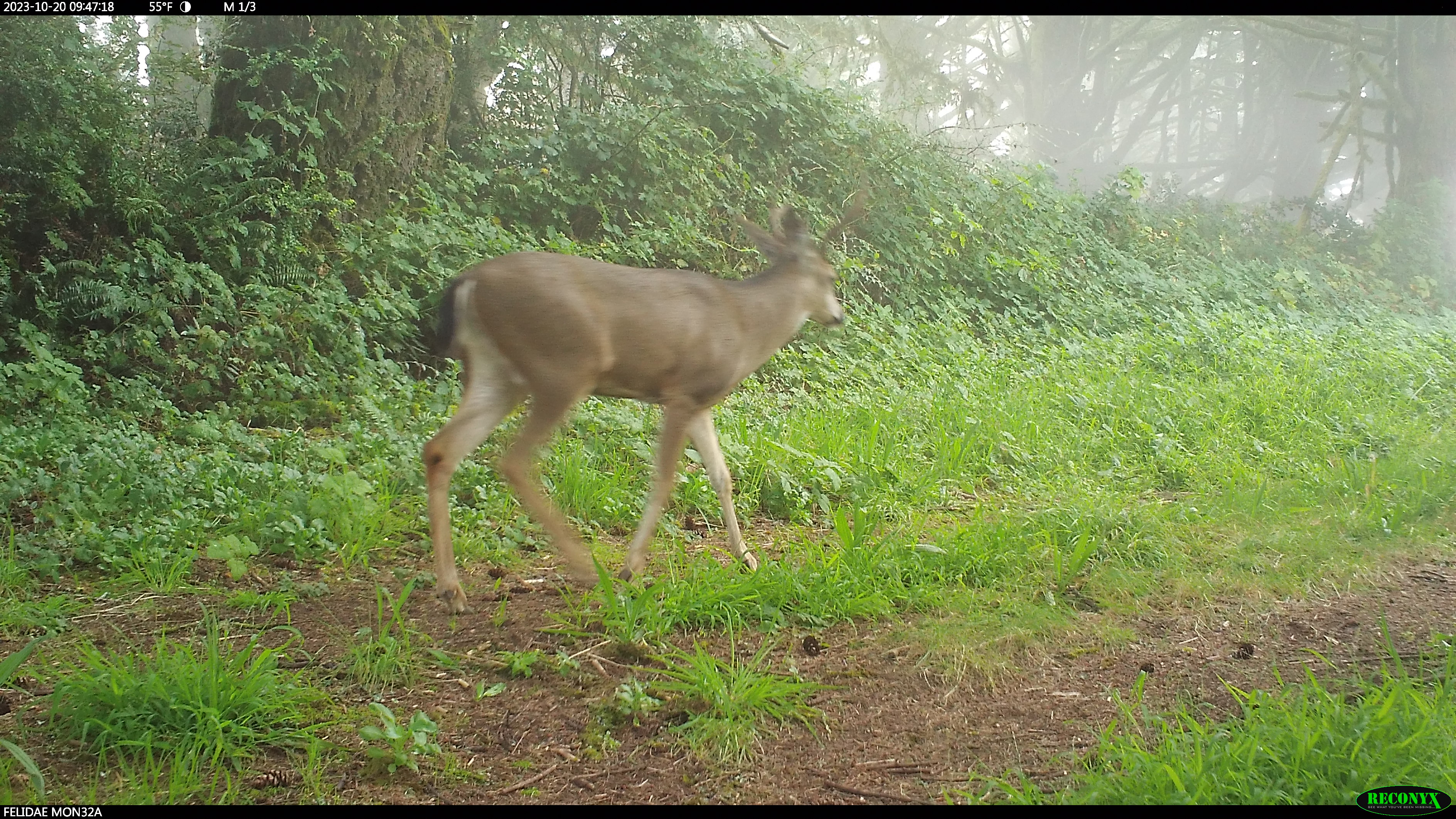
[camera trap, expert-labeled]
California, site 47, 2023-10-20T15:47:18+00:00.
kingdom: Animalia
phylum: Chordata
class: Mammalia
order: Artiodactyla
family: Cervidae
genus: Odocoileus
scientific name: Odocoileus hemionus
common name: mule deer